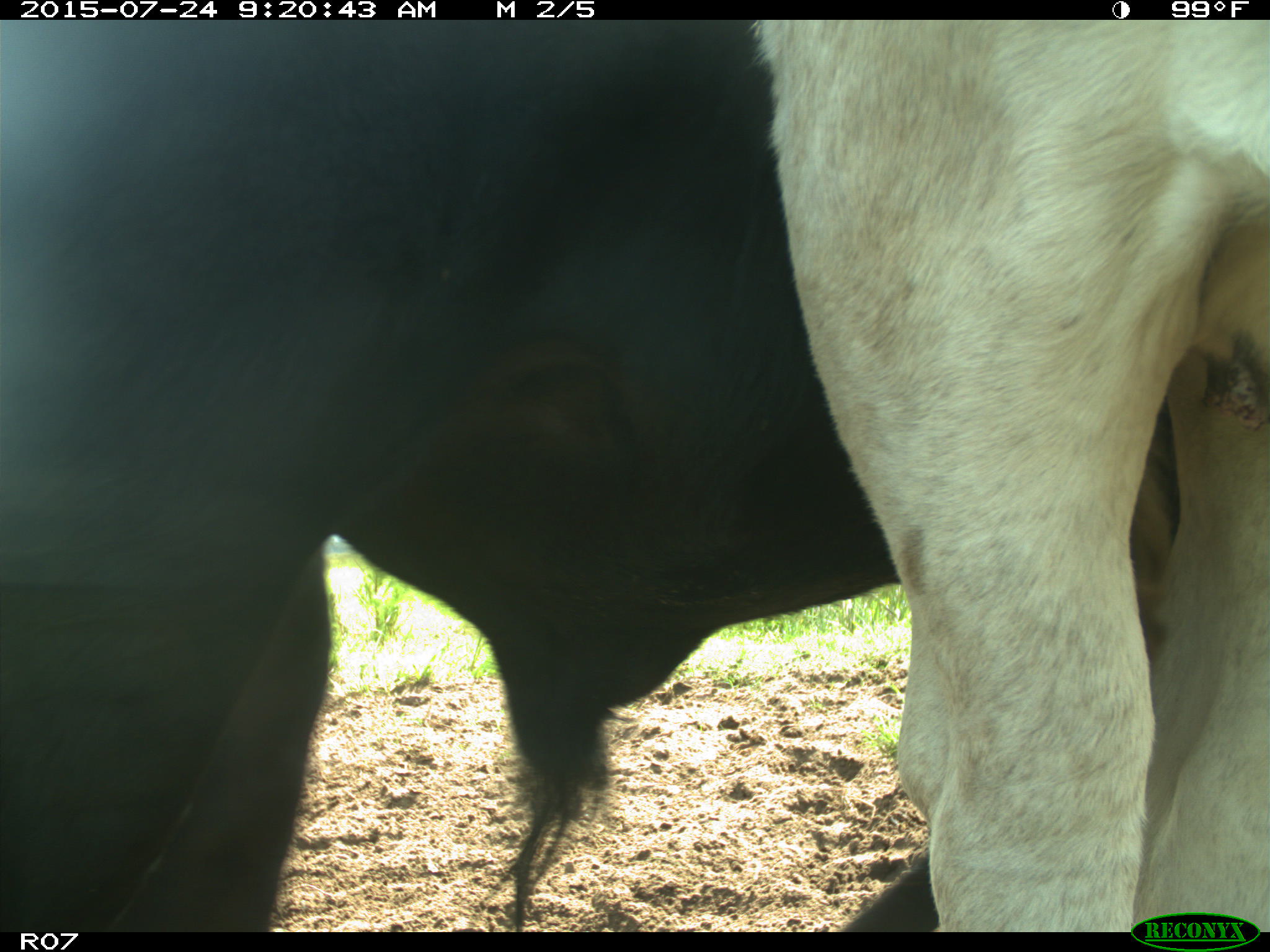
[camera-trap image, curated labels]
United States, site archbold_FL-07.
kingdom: Animalia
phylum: Chordata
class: Mammalia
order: Artiodactyla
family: Bovidae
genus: Bos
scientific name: Bos taurus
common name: domestic cow